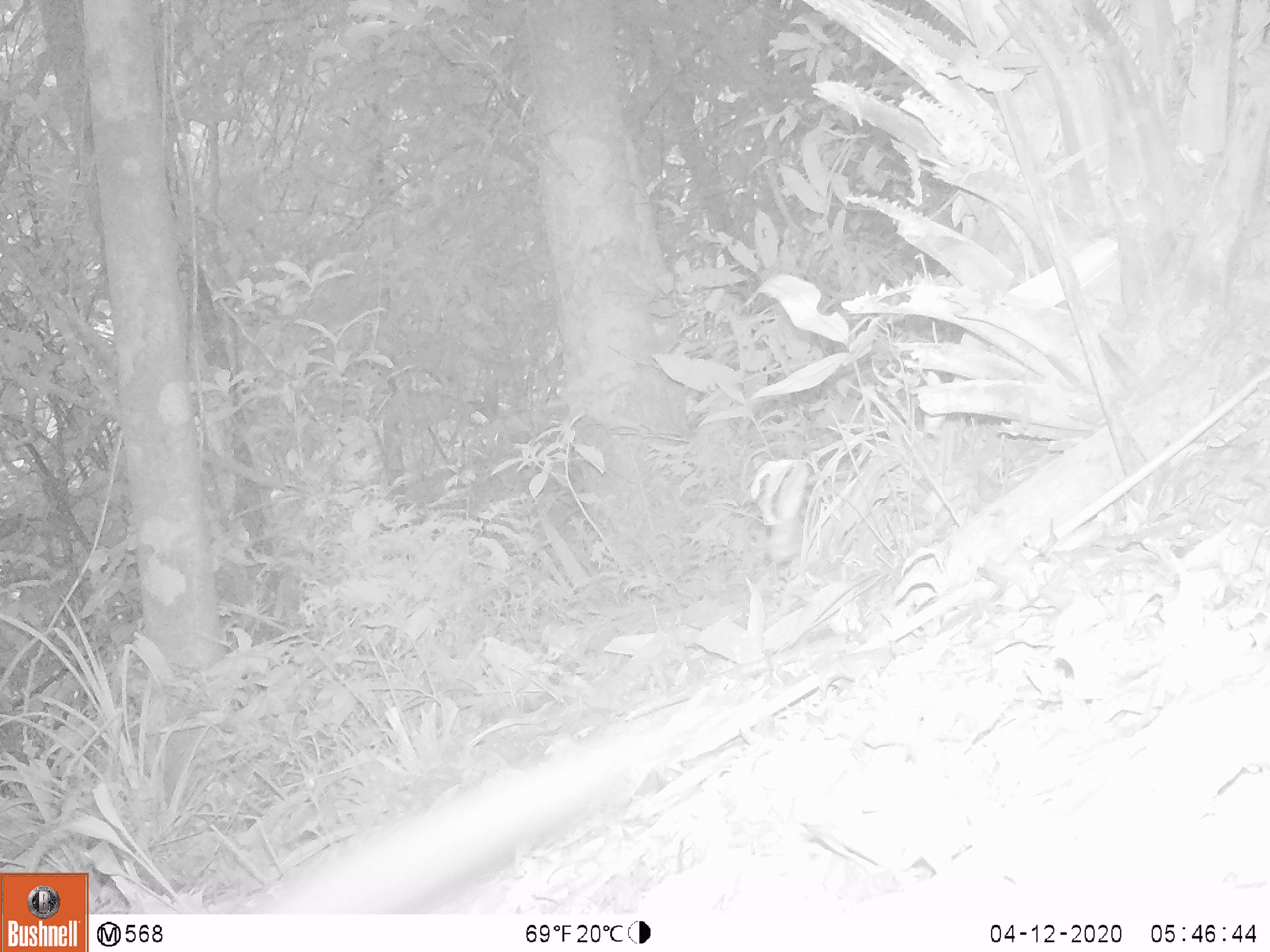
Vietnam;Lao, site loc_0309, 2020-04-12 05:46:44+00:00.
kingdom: Animalia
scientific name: Animalia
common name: animal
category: unidentified animal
Unidentified animal (animal) (Animalia). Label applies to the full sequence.